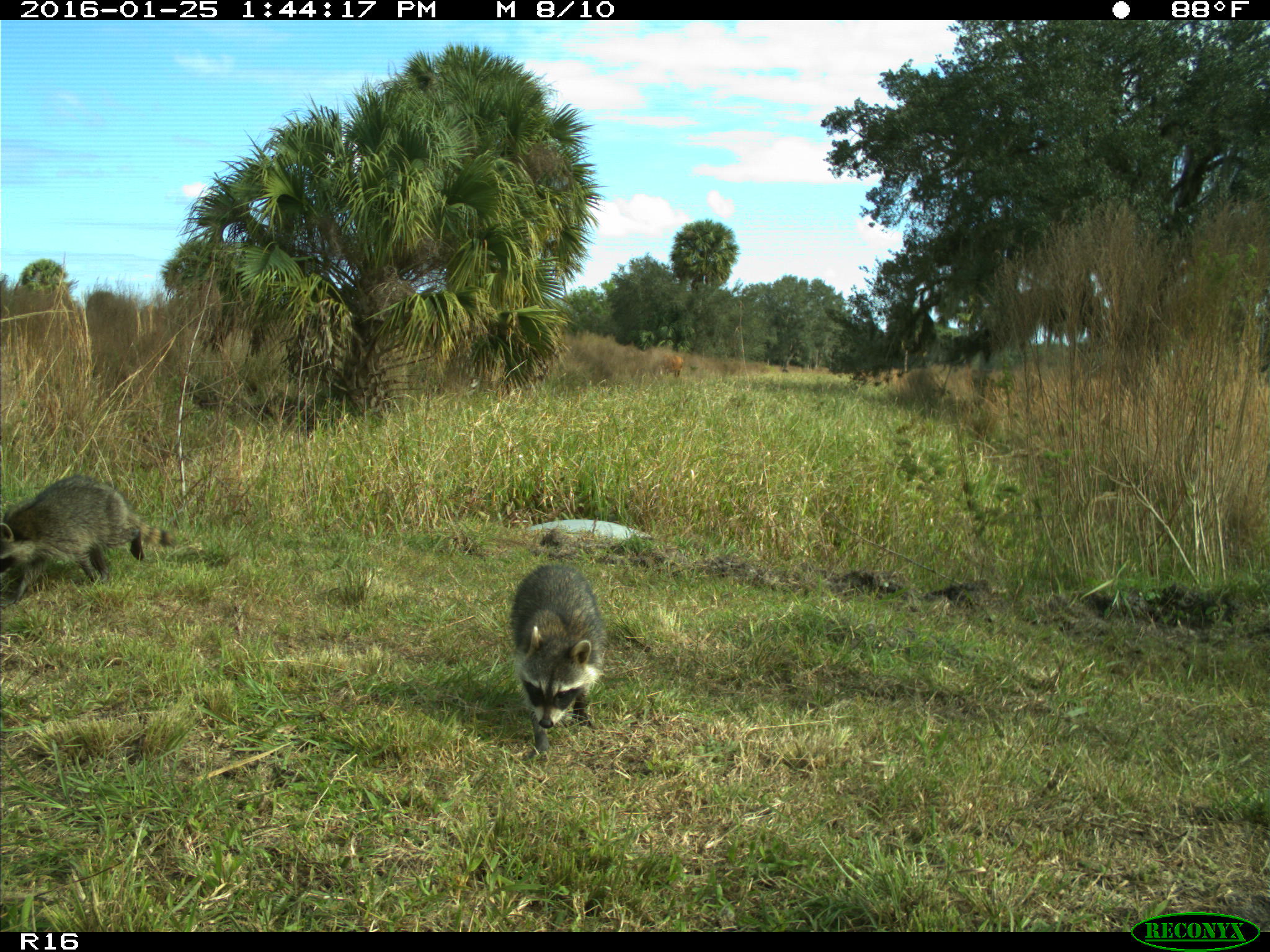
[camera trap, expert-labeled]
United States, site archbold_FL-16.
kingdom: Animalia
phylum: Chordata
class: Mammalia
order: Carnivora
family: Procyonidae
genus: Procyon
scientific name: Procyon lotor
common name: common raccoon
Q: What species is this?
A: Procyon lotor (common raccoon).